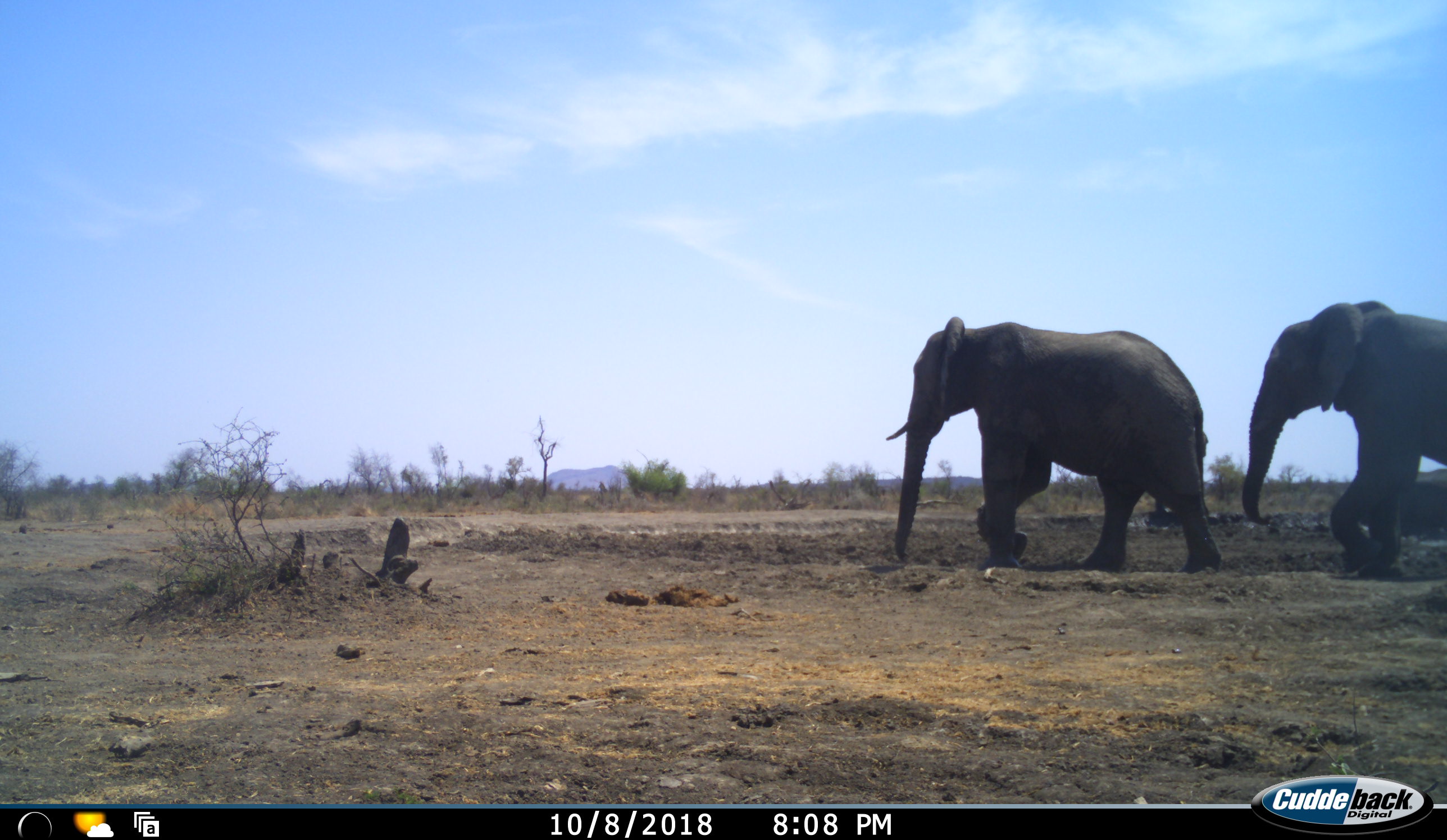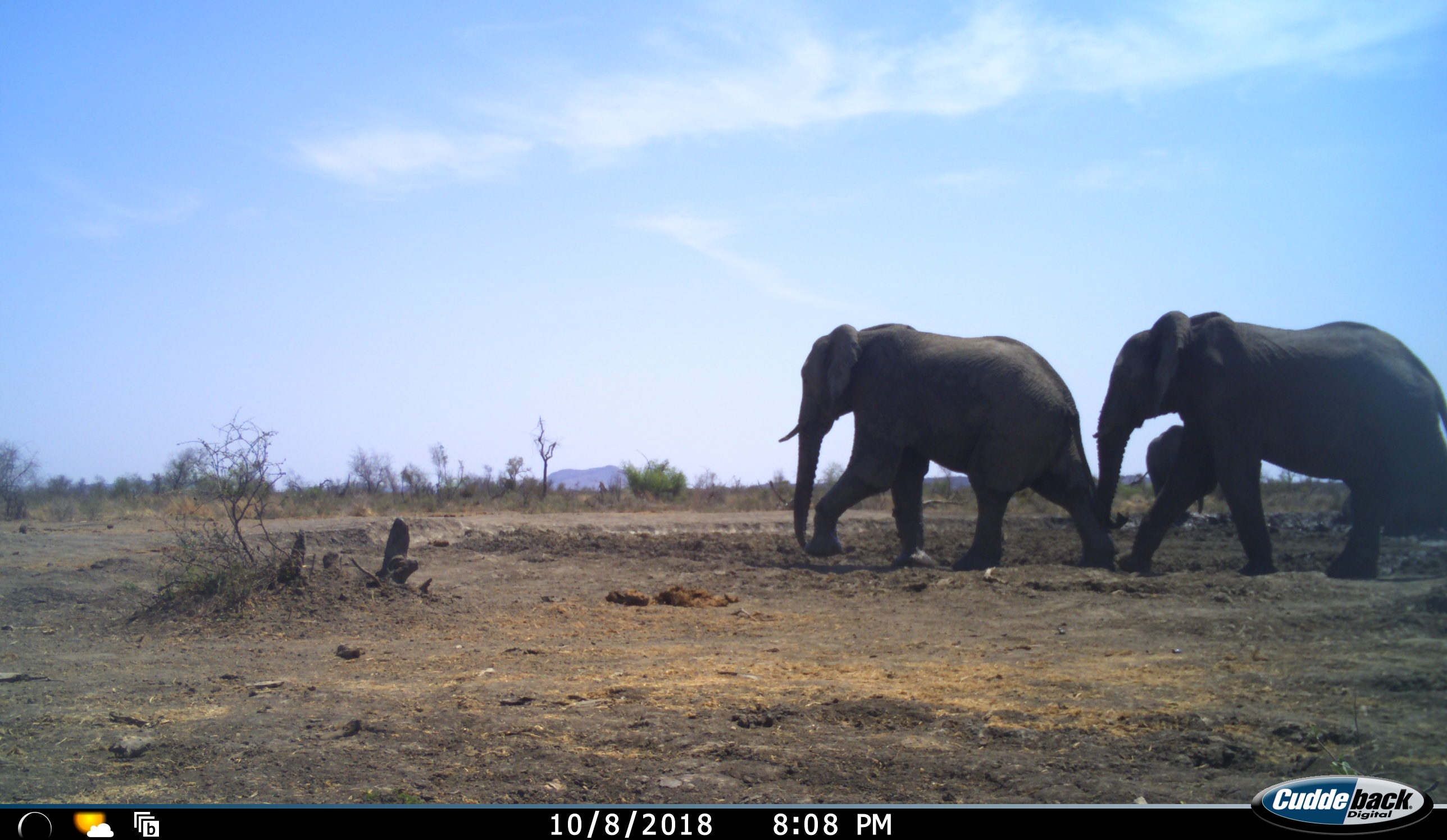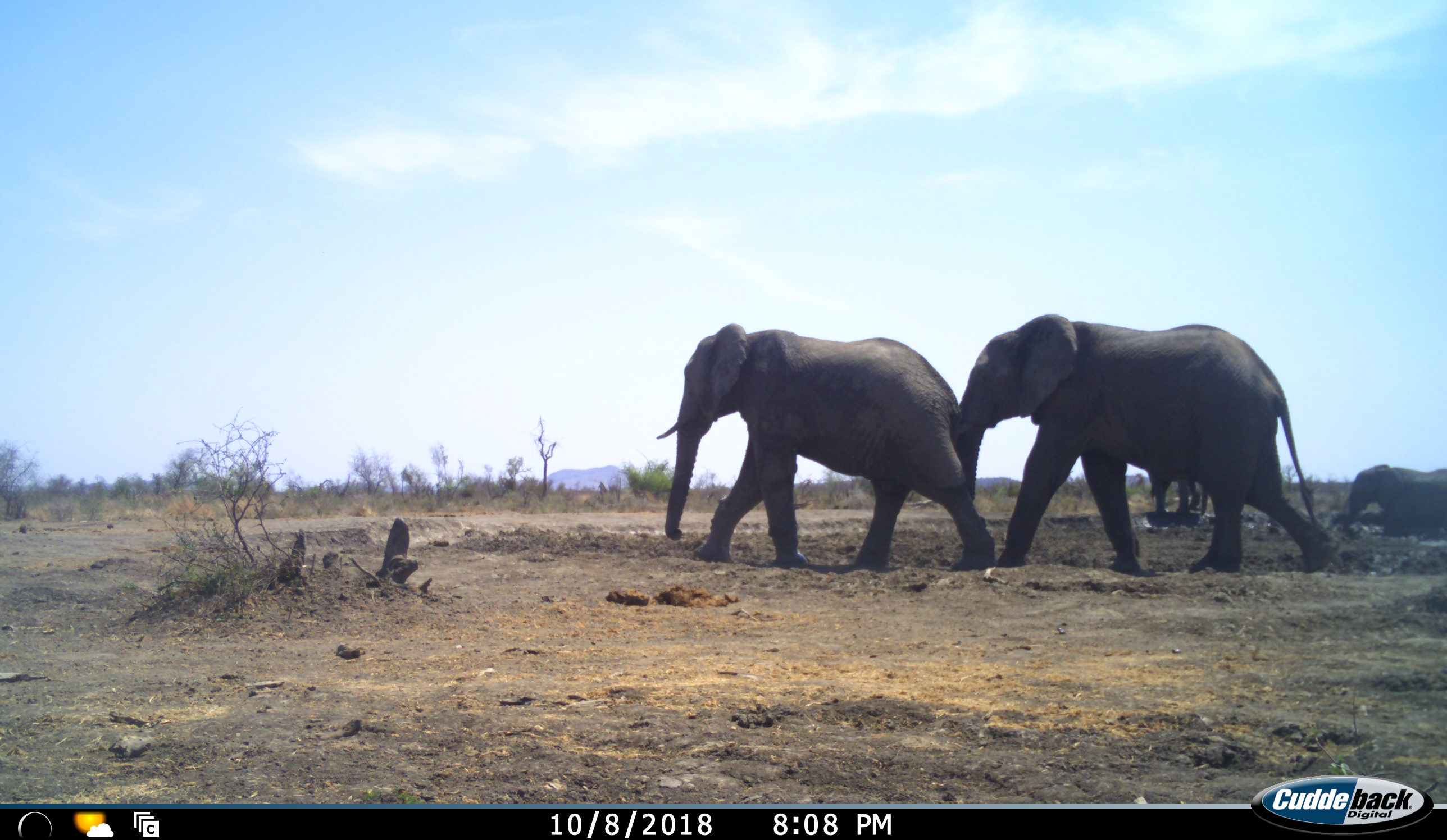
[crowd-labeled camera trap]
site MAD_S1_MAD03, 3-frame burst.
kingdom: Animalia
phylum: Chordata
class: Mammalia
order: Proboscidea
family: Elephantidae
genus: Loxodonta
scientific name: Loxodonta africana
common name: african bush elephant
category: elephant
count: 4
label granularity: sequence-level